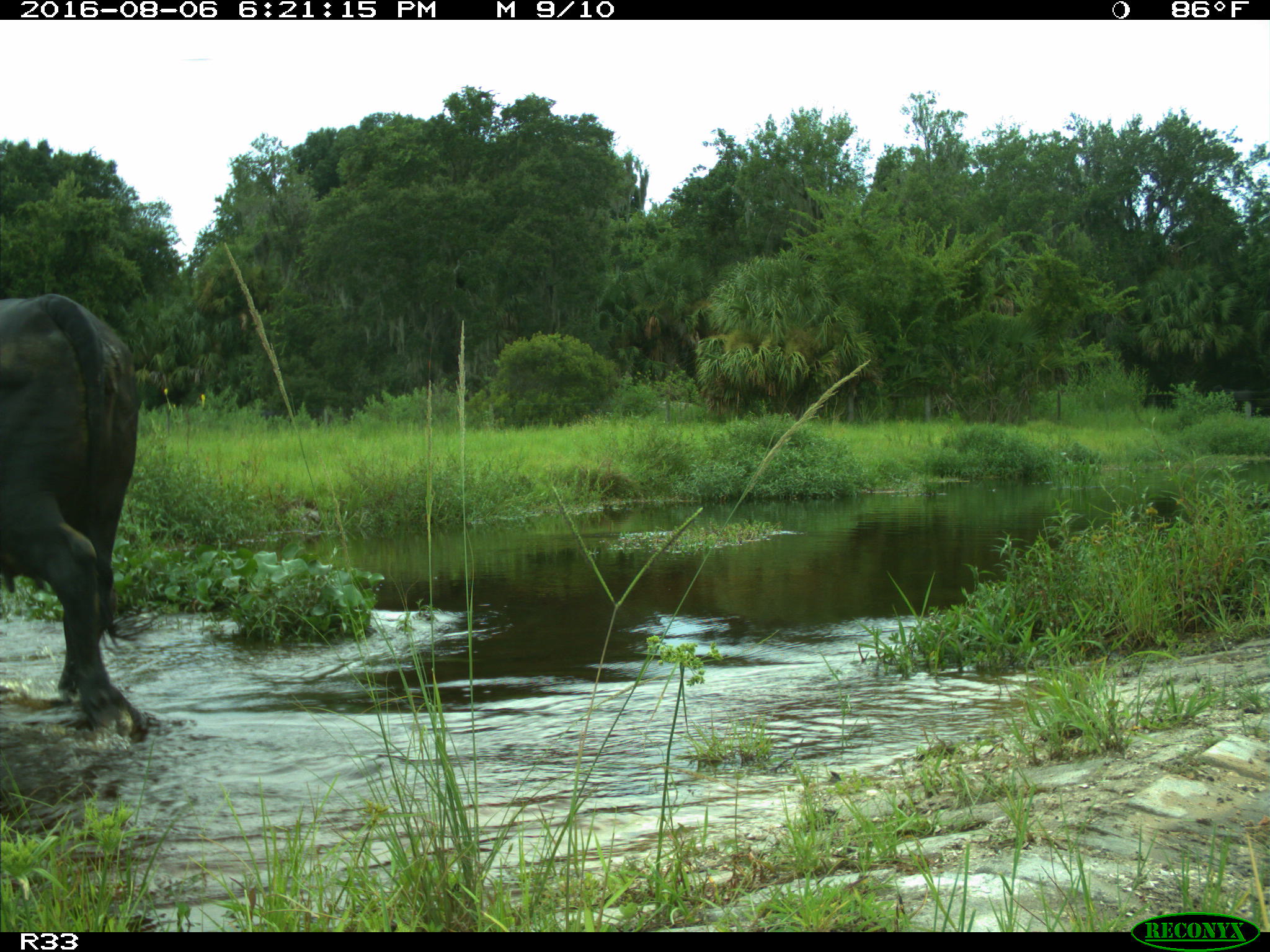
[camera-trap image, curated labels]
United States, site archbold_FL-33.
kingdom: Animalia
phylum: Chordata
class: Mammalia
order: Artiodactyla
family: Bovidae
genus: Bos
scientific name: Bos taurus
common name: domestic cow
Bos taurus (domestic cow).